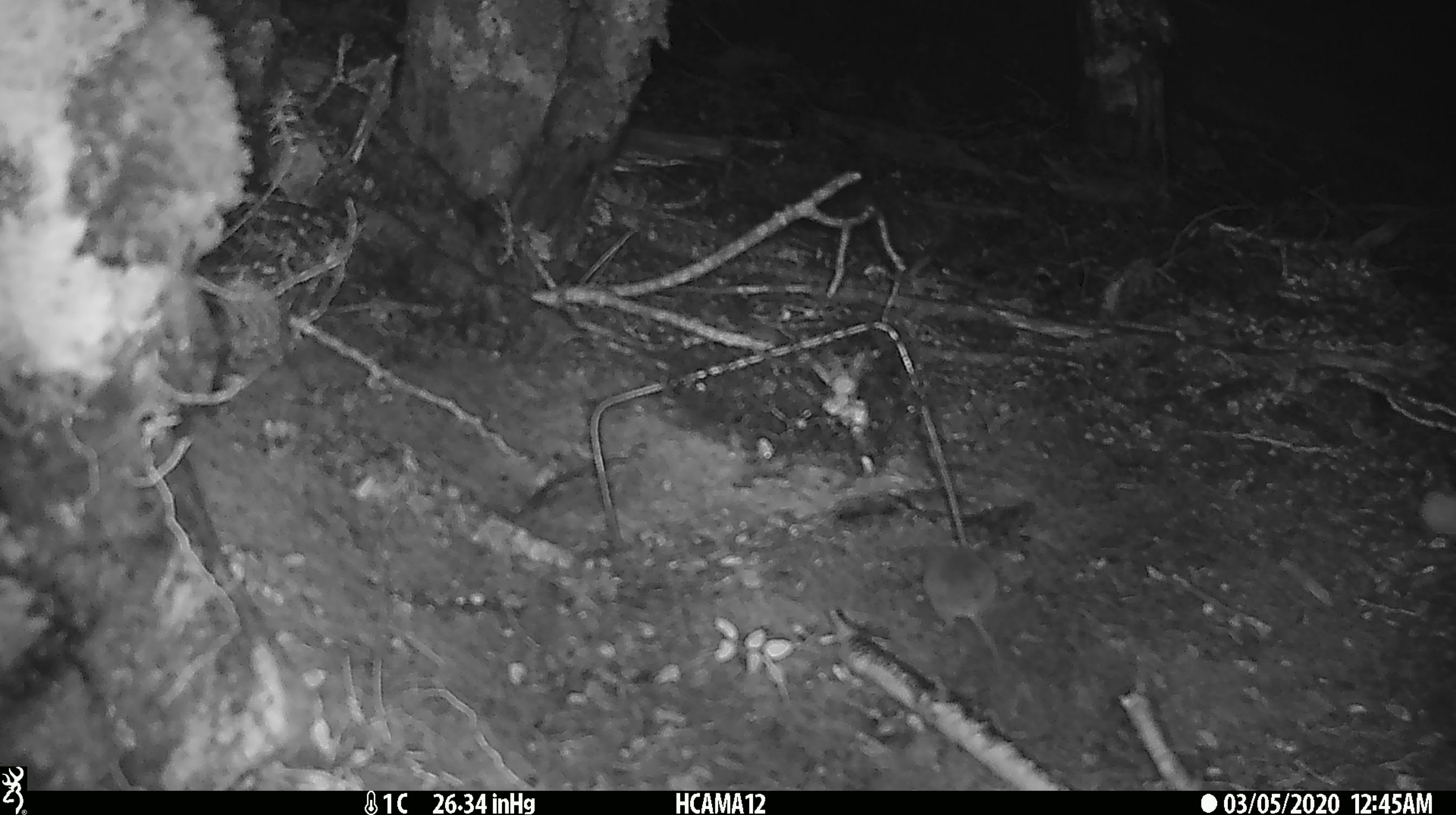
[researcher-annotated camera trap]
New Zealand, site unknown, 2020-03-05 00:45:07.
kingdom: Animalia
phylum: Chordata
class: Mammalia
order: Rodentia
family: Muridae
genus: Mus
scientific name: Mus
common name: mouse